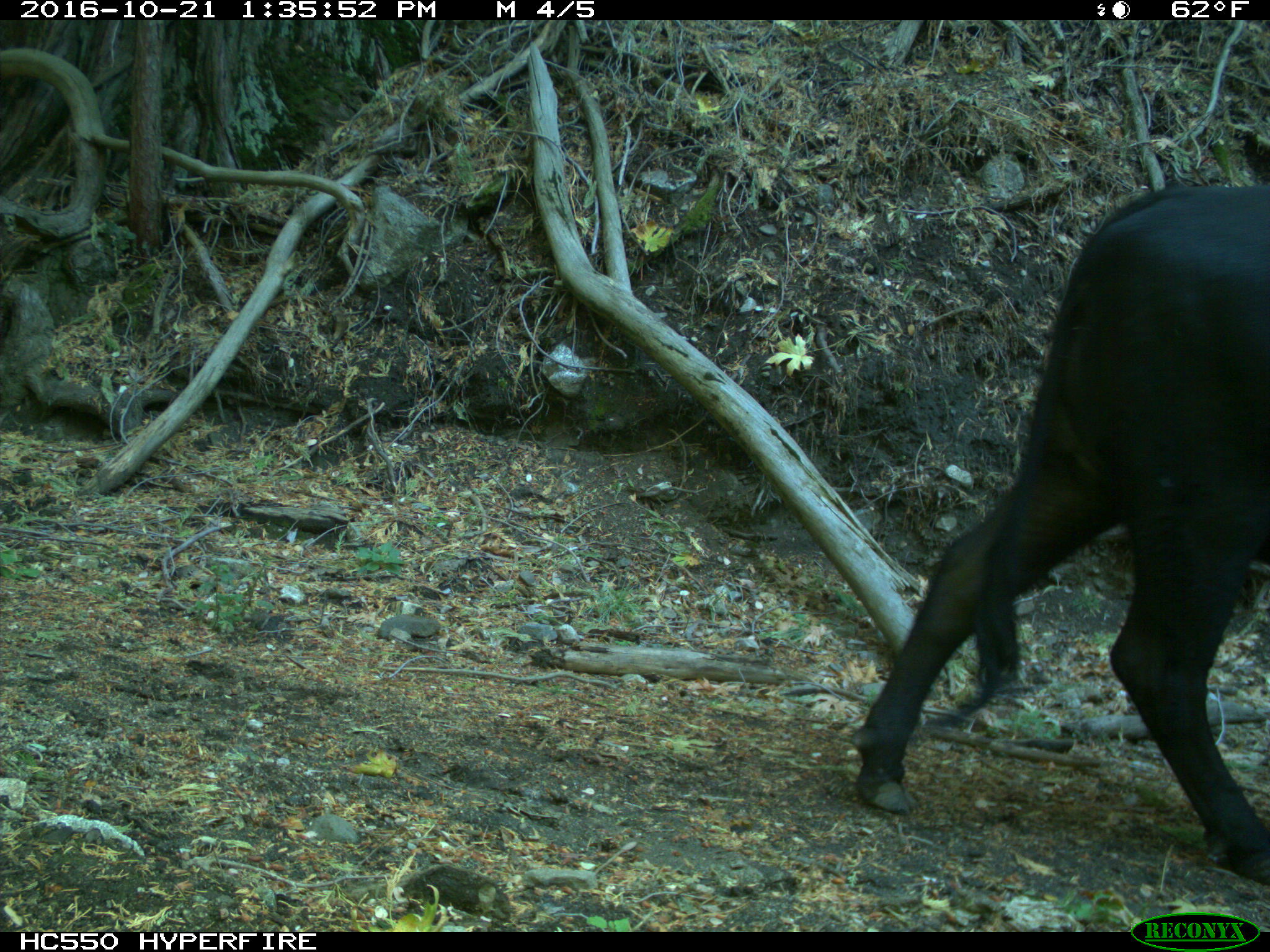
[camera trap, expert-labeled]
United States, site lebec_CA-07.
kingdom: Animalia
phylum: Chordata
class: Mammalia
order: Artiodactyla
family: Bovidae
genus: Bos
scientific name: Bos taurus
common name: domestic cow